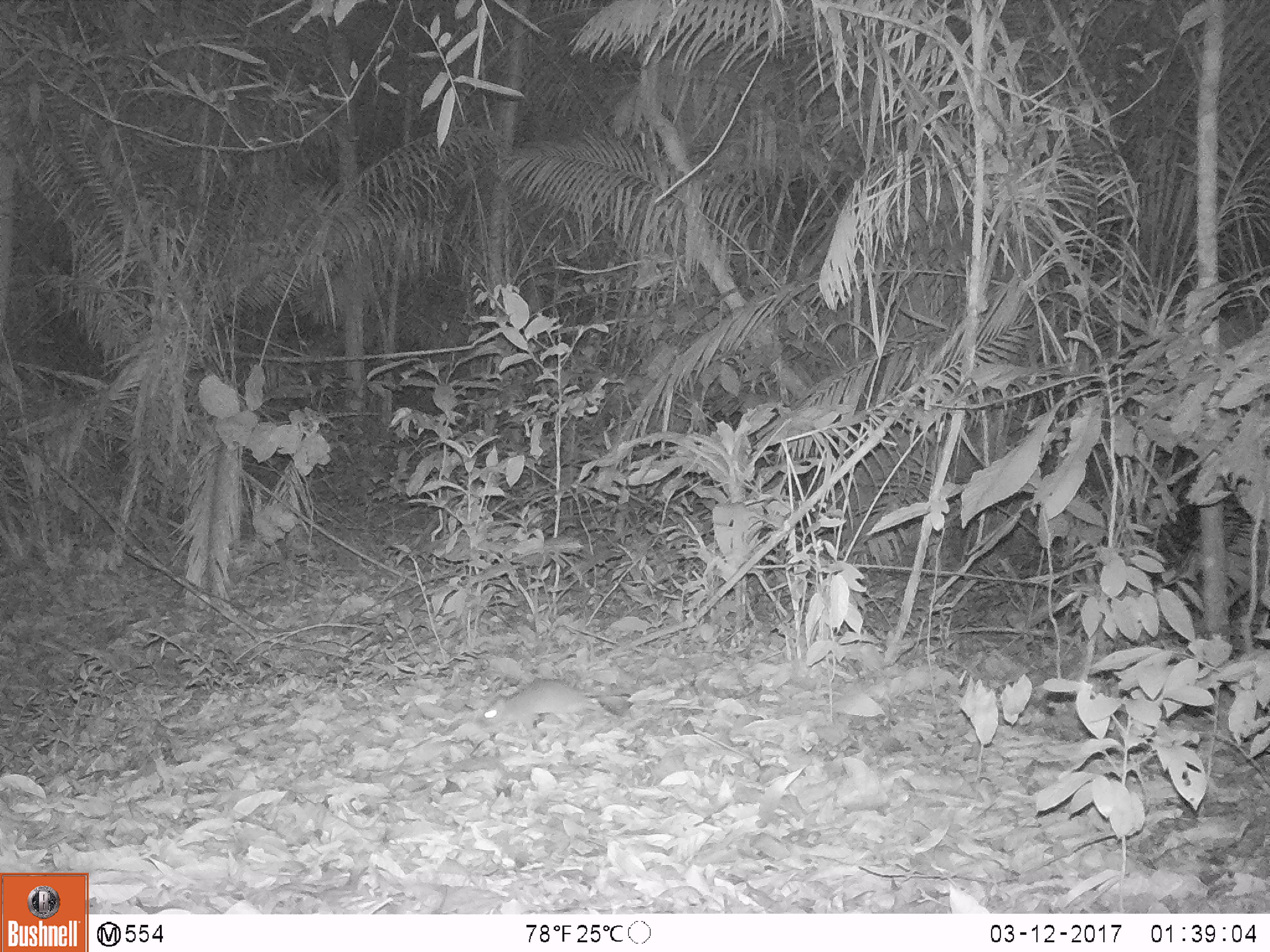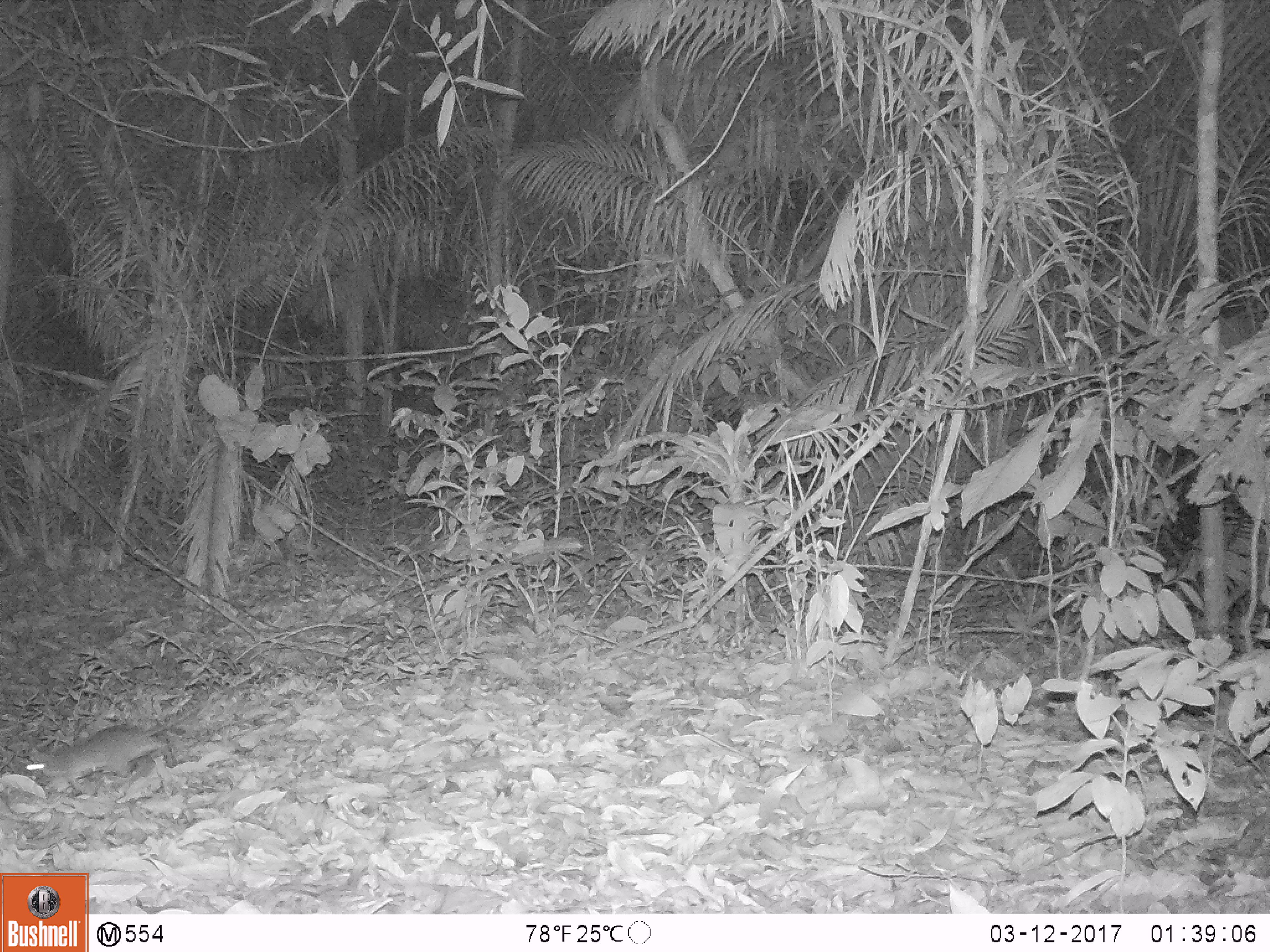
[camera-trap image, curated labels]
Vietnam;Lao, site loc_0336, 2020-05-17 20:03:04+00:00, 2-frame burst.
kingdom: Animalia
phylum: Chordata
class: Mammalia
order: Rodentia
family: Muridae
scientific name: Muridae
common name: old-world mice and rats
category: unidentified murid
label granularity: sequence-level